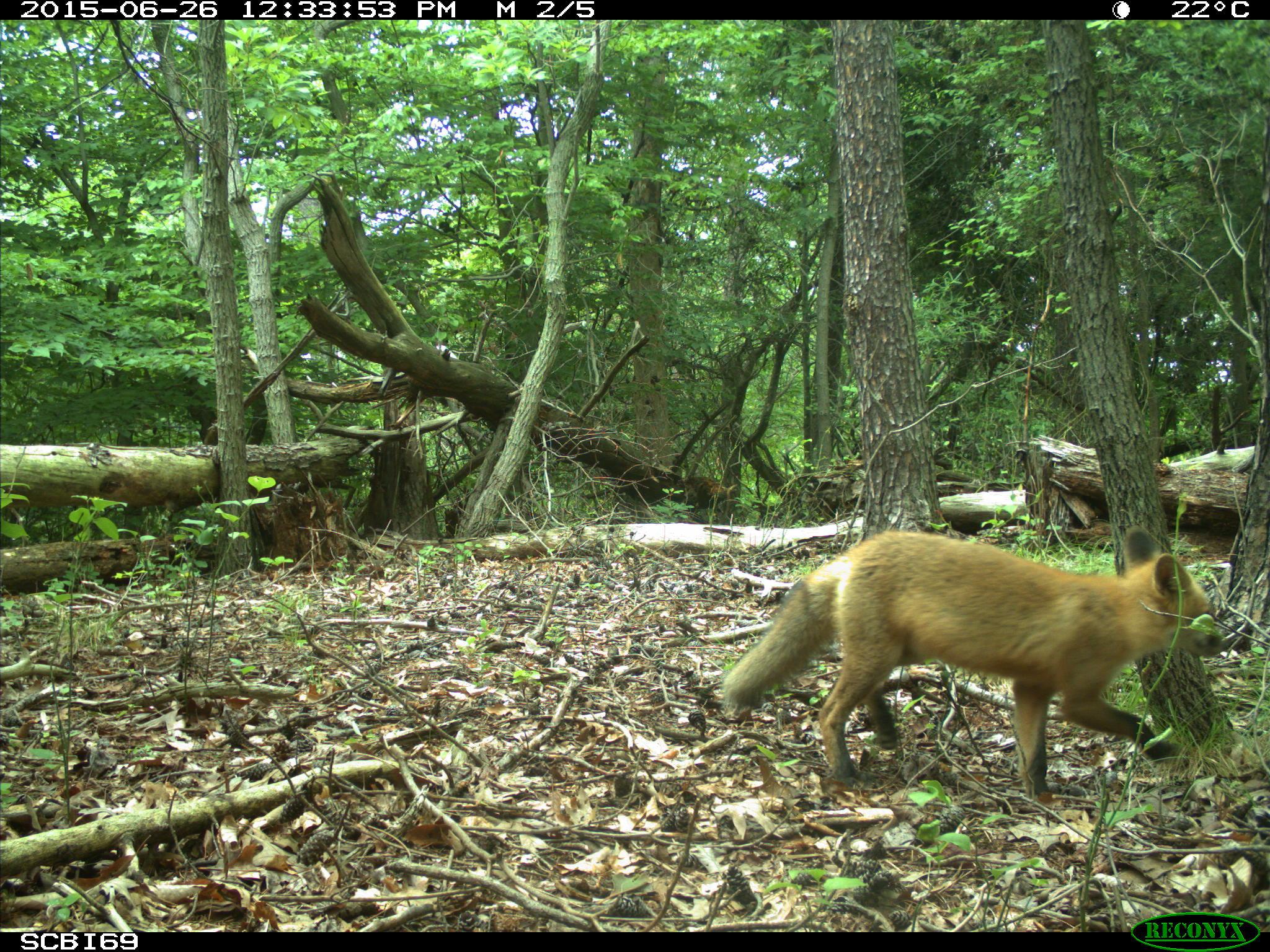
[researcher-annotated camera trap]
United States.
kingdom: Animalia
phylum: Chordata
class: Mammalia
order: Carnivora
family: Canidae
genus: Vulpes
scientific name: Vulpes vulpes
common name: red fox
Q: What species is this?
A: Red Fox (Vulpes vulpes).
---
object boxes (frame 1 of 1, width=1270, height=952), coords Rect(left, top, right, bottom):
Red Fox: Rect(714, 525, 1235, 811)